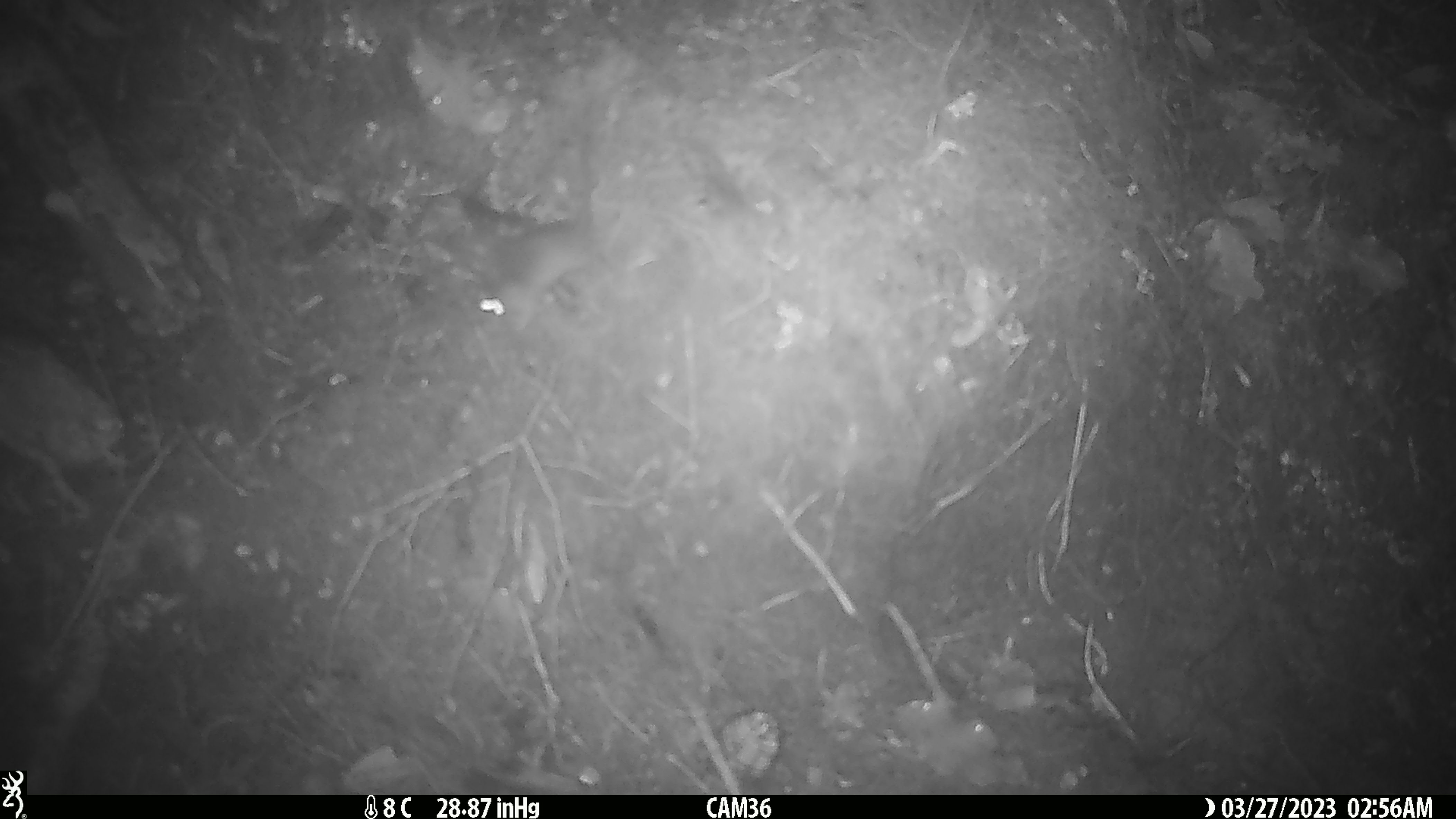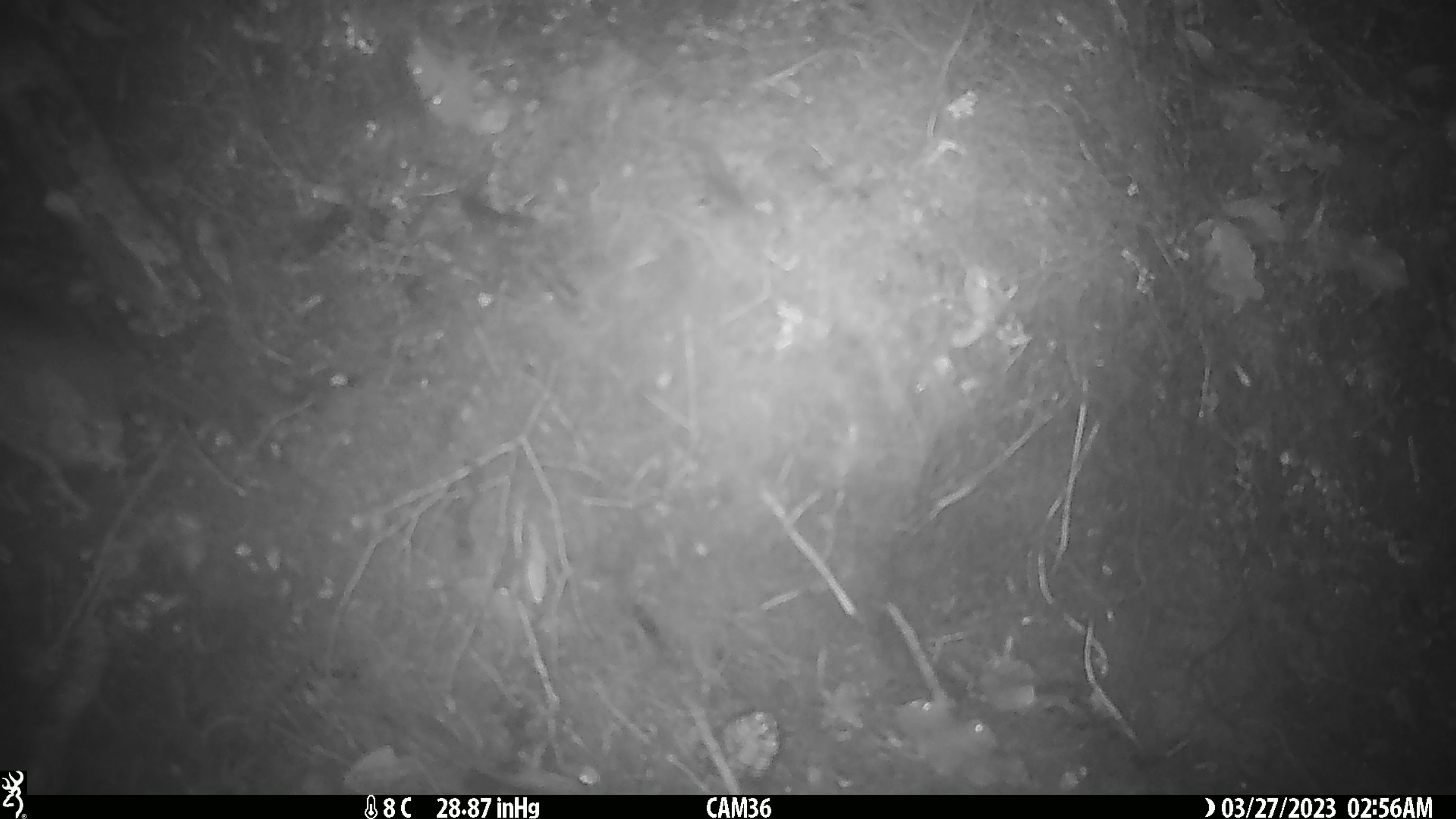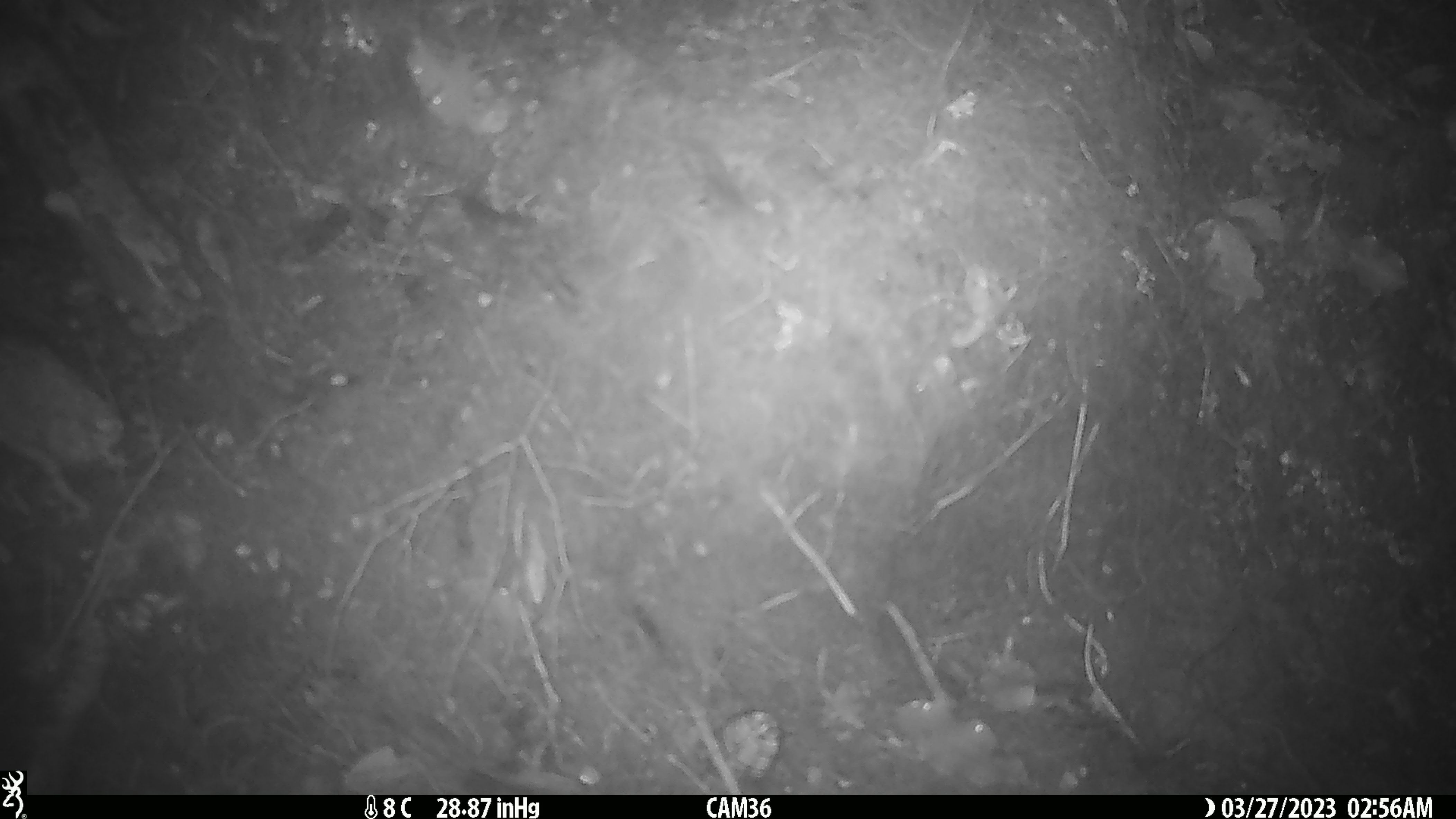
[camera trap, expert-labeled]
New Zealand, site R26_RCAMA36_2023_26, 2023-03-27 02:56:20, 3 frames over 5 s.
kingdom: Animalia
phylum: Chordata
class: Mammalia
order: Rodentia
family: Muridae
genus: Mus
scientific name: Mus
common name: mouse